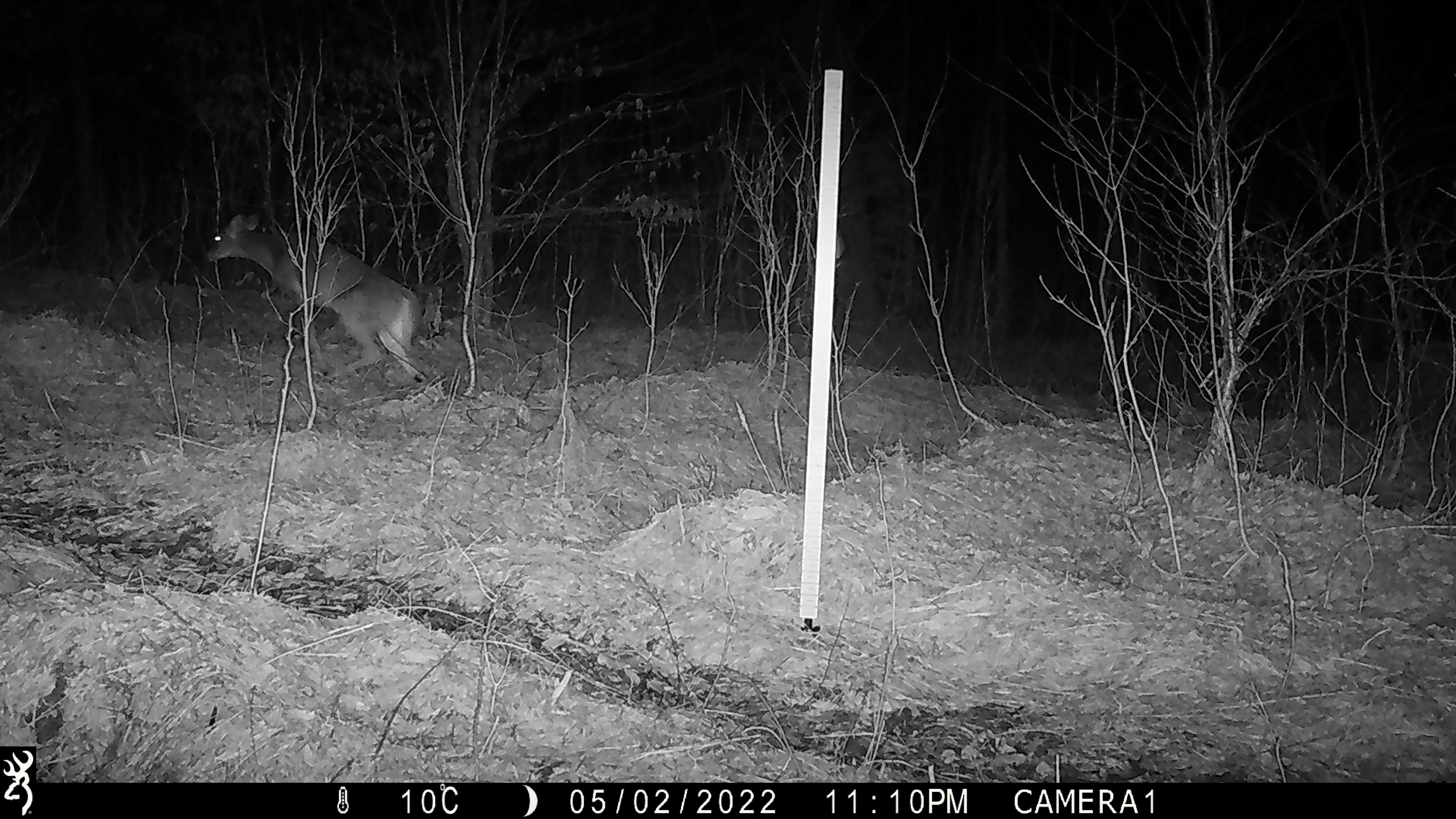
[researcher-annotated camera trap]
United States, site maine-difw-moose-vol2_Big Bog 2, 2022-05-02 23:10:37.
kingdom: Animalia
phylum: Chordata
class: Mammalia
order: Artiodactyla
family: Cervidae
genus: Odocoileus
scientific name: Odocoileus virginianus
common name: white-tailed deer